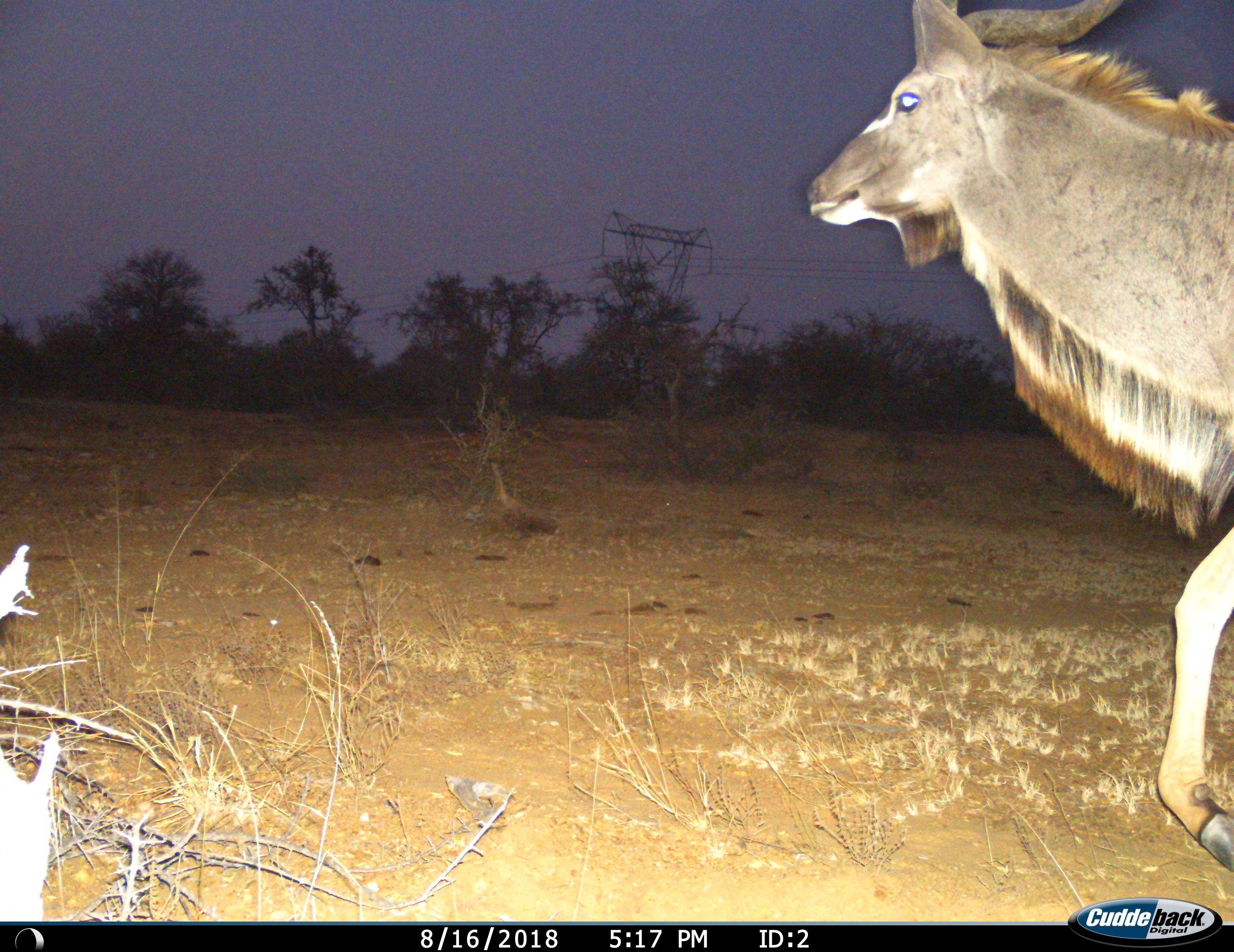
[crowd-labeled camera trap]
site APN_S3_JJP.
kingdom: Animalia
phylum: Chordata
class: Mammalia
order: Artiodactyla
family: Bovidae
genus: Tragelaphus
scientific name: Tragelaphus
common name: kudu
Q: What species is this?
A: Kudu (Tragelaphus).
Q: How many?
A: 1.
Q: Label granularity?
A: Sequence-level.